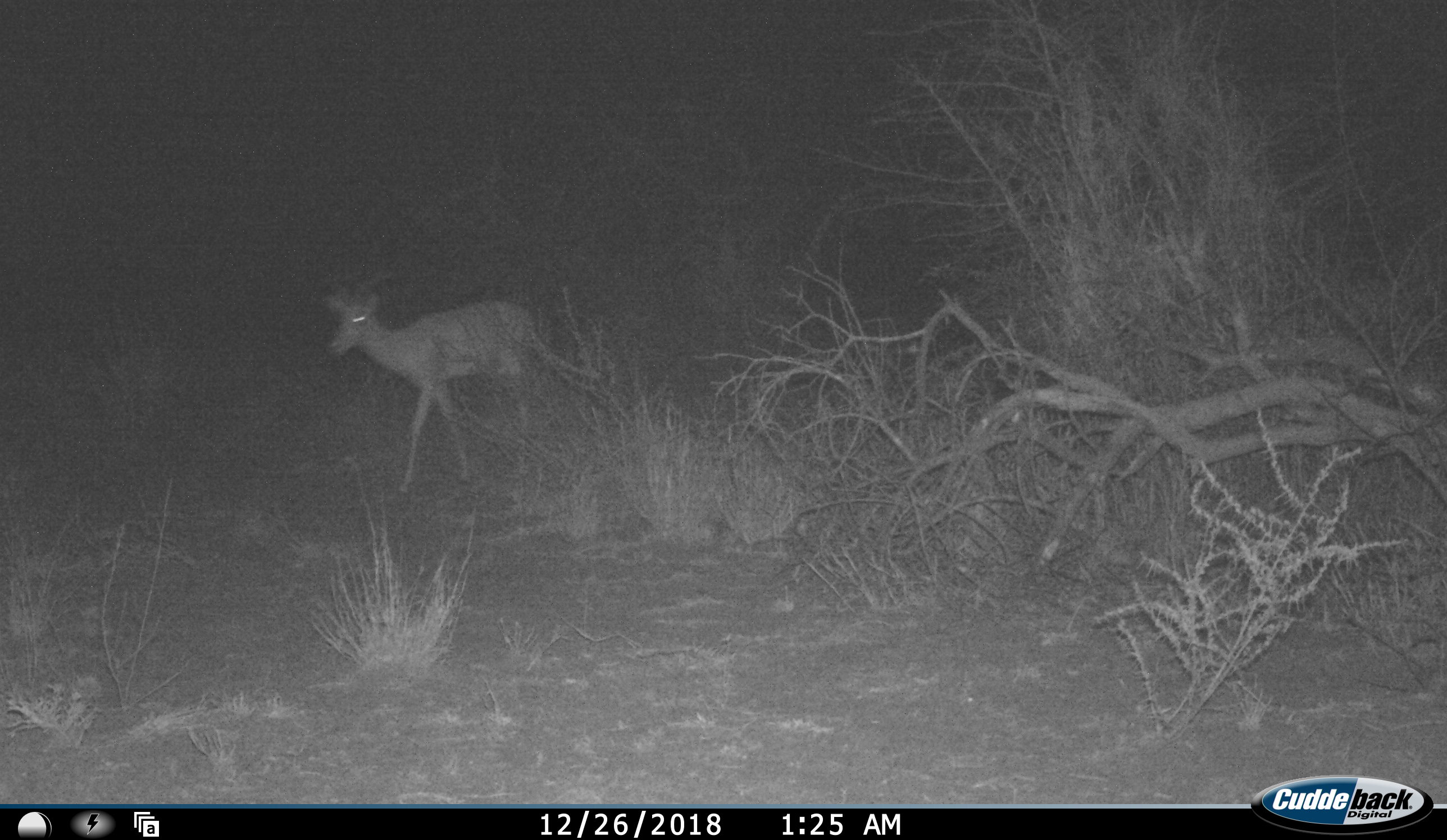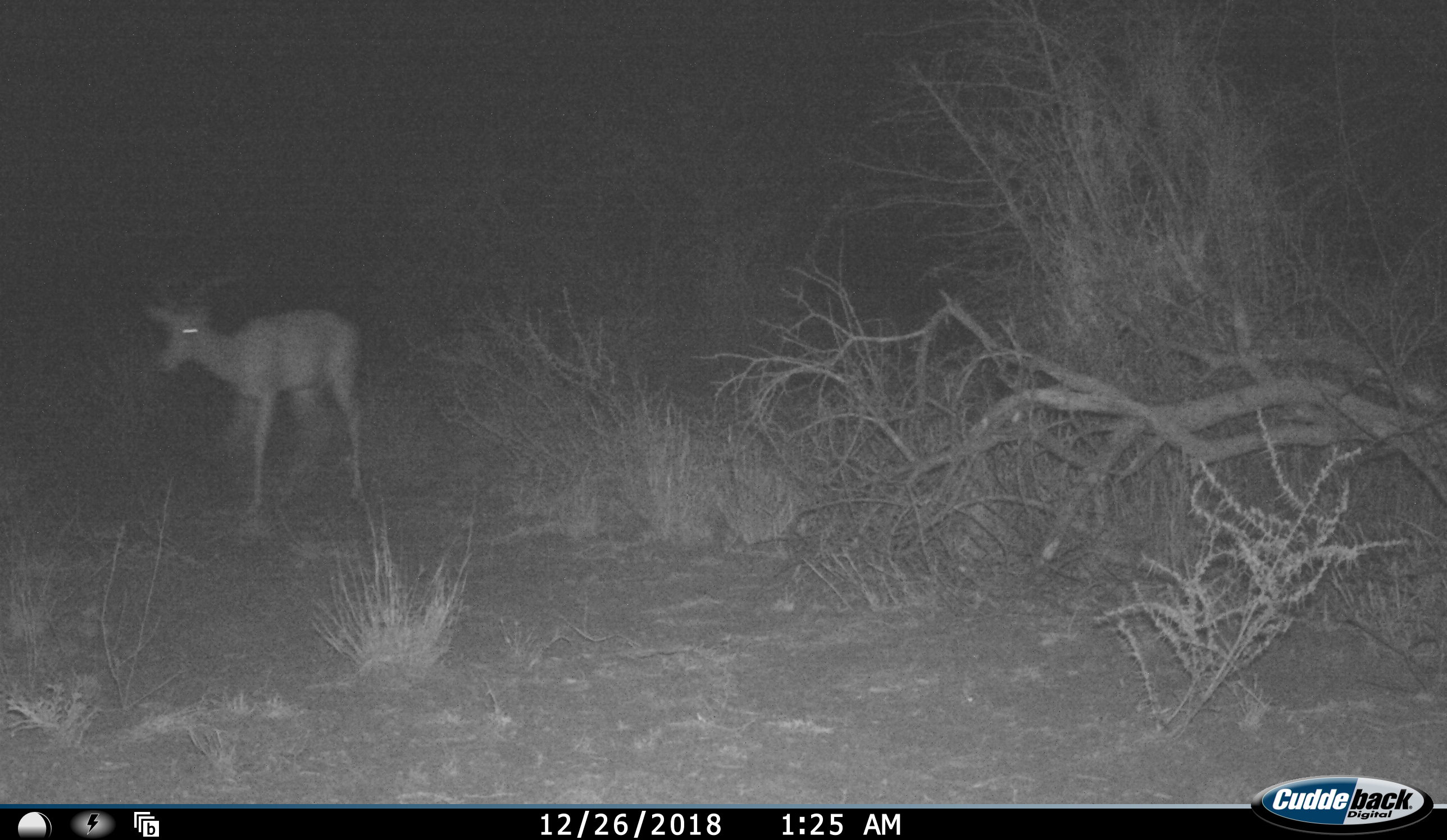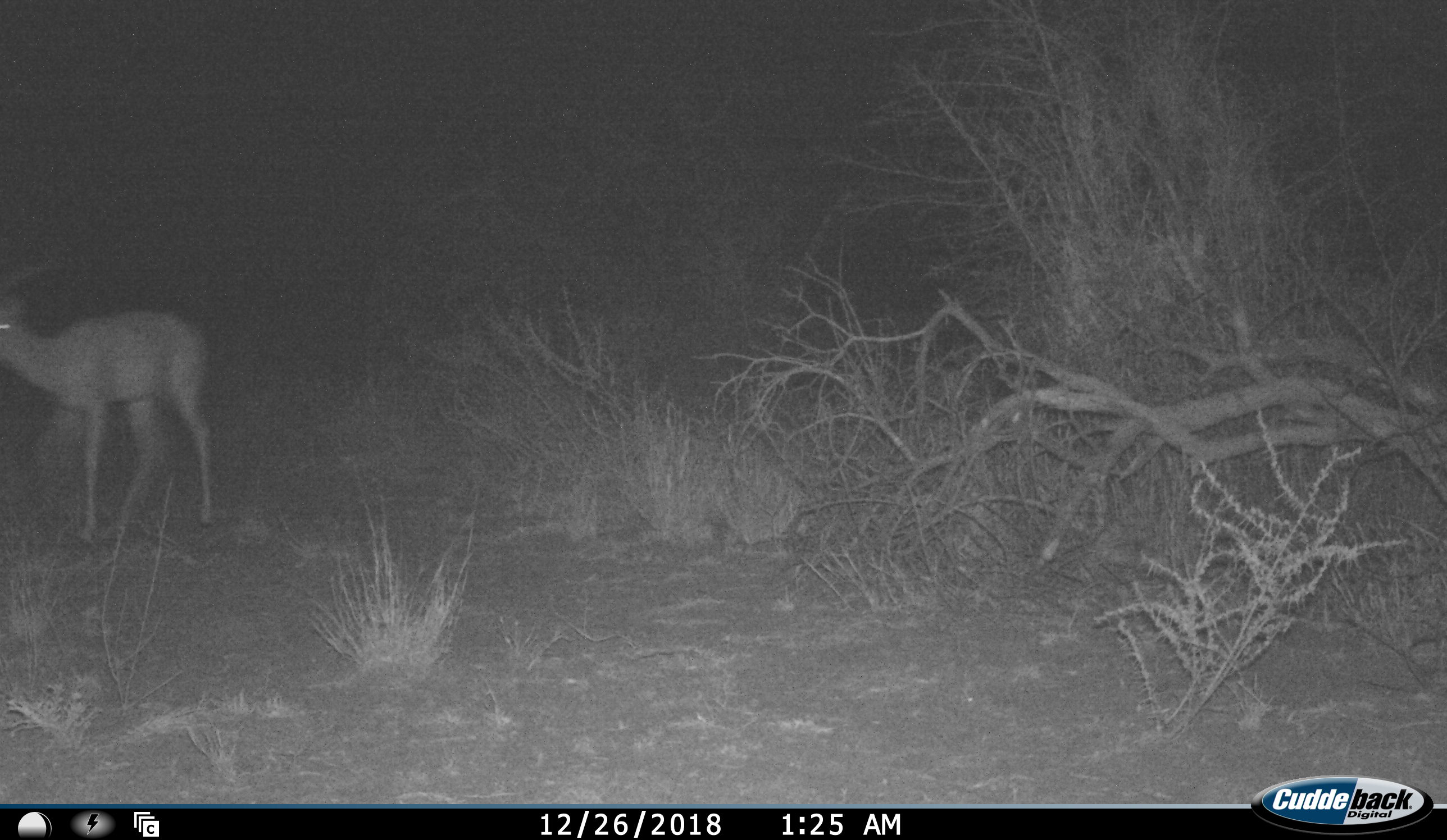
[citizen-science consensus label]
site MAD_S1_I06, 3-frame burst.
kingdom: Animalia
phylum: Chordata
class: Mammalia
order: Artiodactyla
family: Bovidae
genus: Aepyceros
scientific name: Aepyceros melampus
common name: impala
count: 1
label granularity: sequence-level